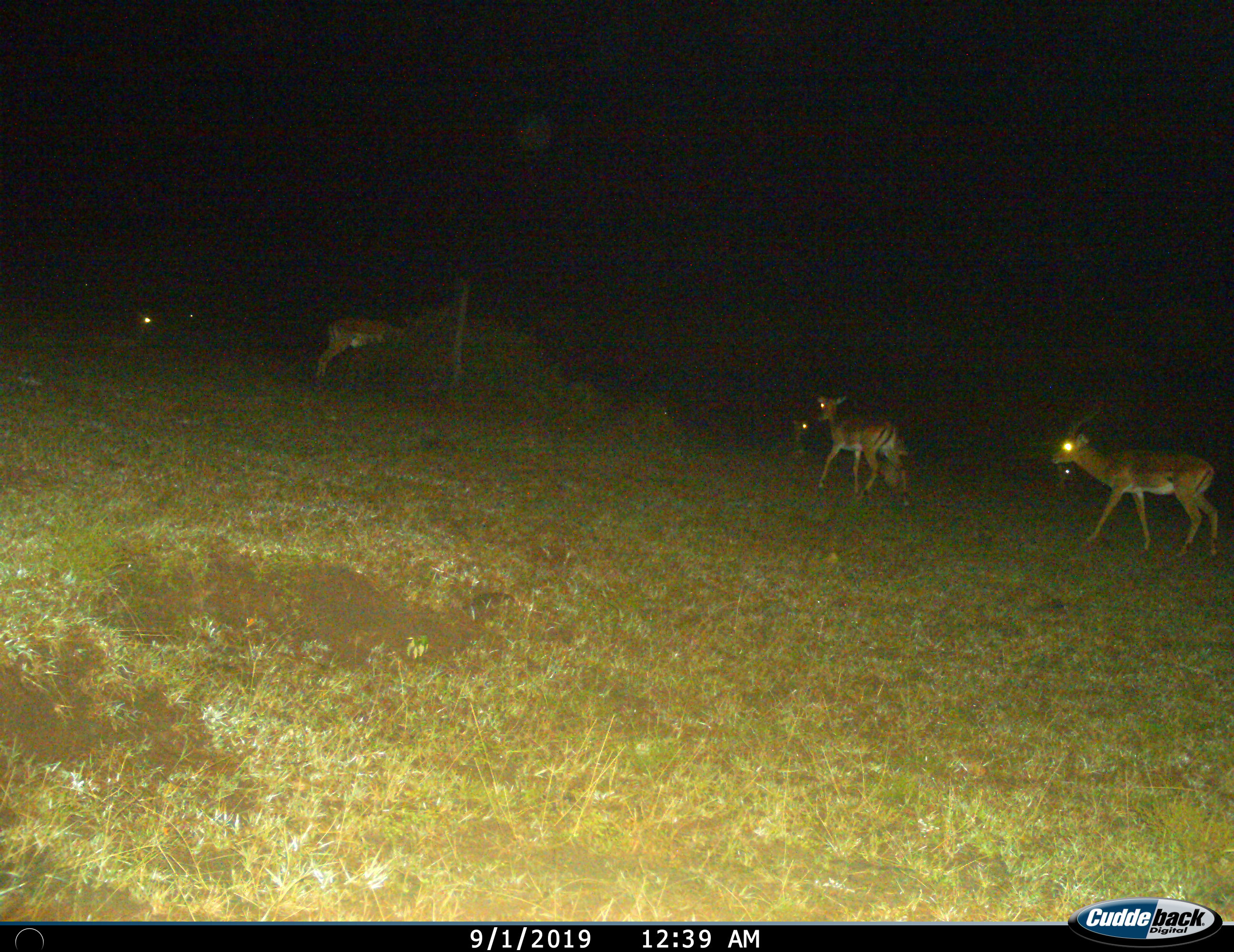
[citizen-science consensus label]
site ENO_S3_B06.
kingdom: Animalia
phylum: Chordata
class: Mammalia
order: Artiodactyla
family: Bovidae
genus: Aepyceros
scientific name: Aepyceros melampus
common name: impala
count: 3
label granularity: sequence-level